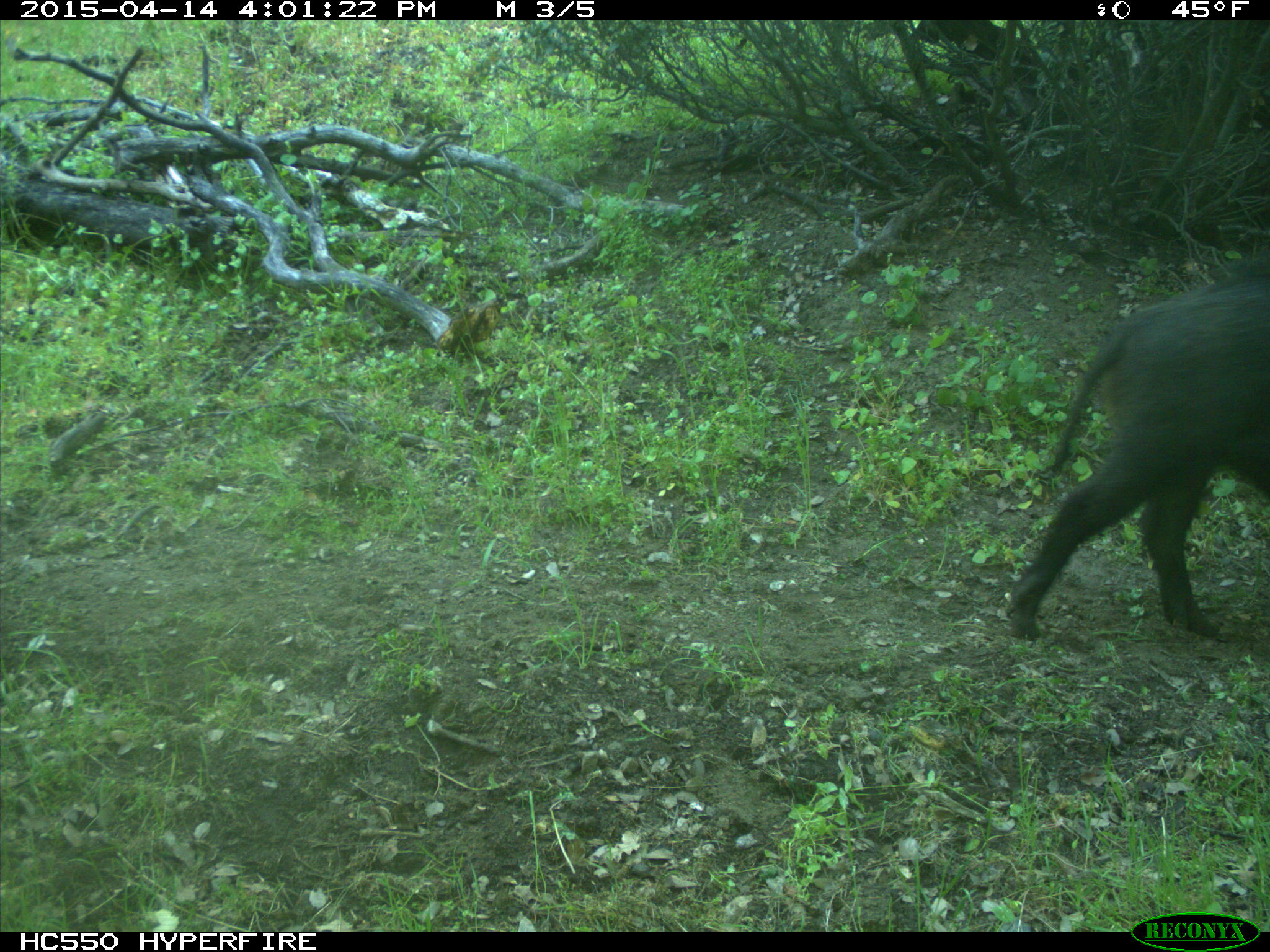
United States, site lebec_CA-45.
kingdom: Animalia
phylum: Chordata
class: Mammalia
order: Artiodactyla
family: Suidae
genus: Sus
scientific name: Sus scrofa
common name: wild boar